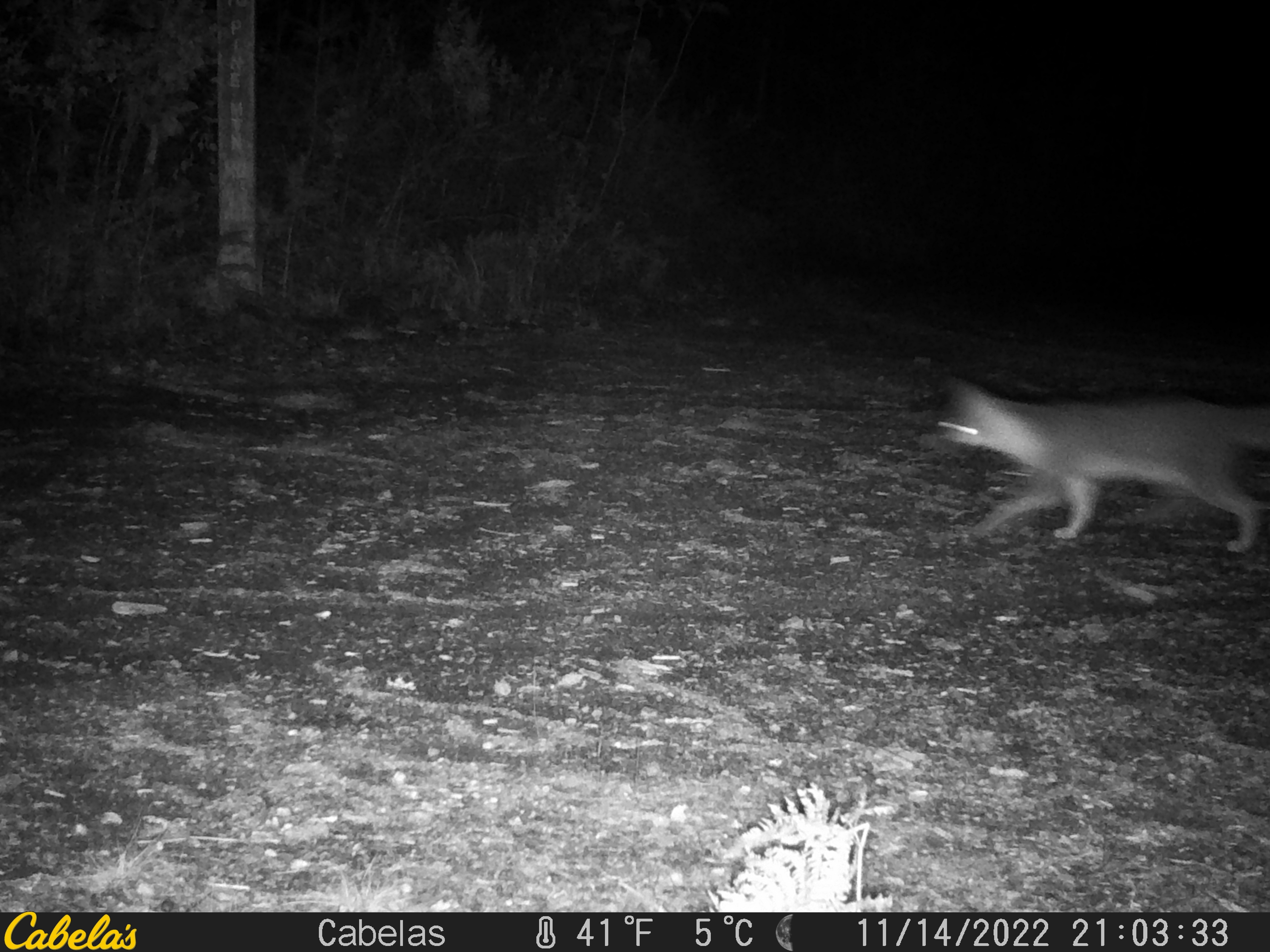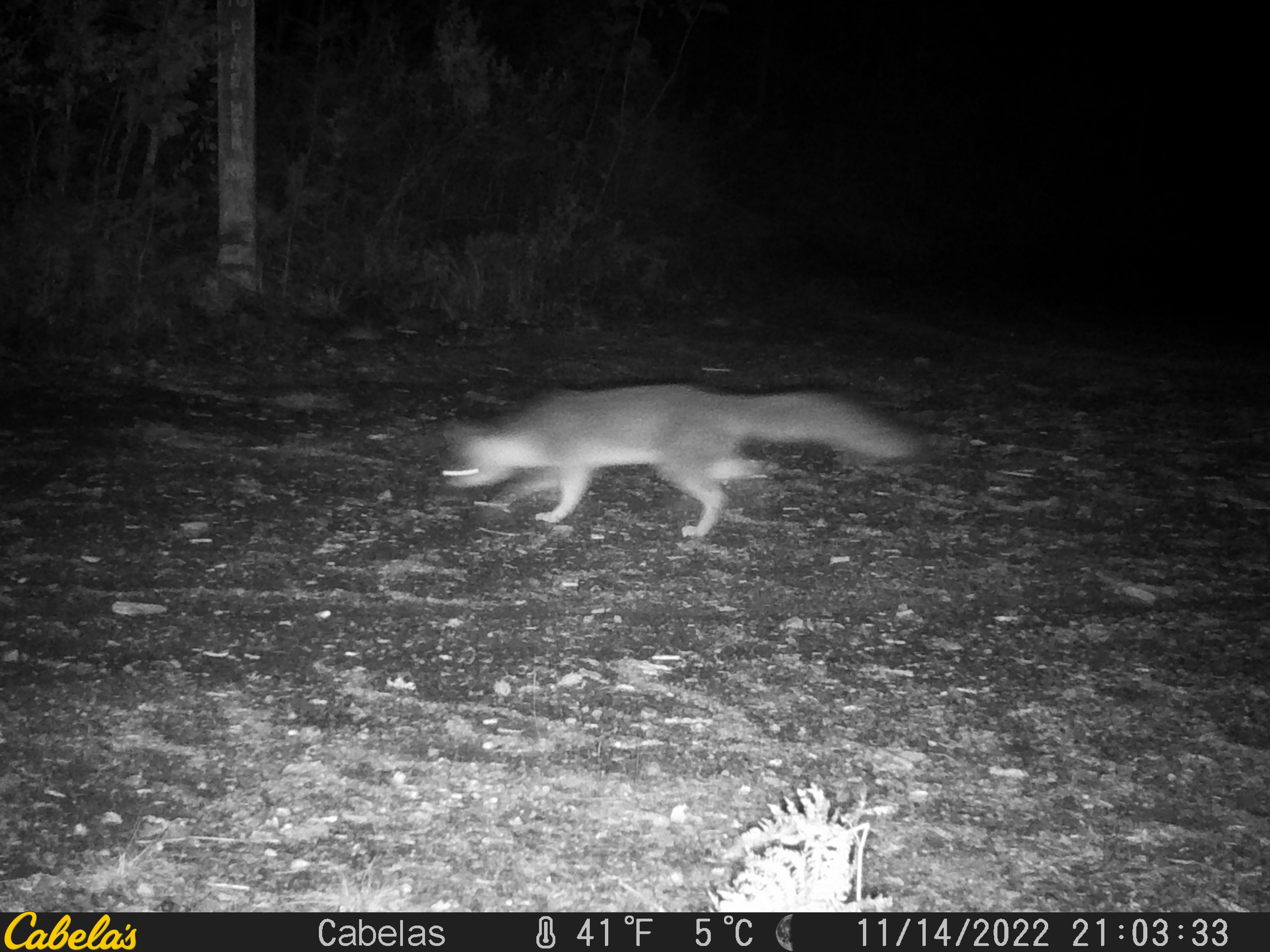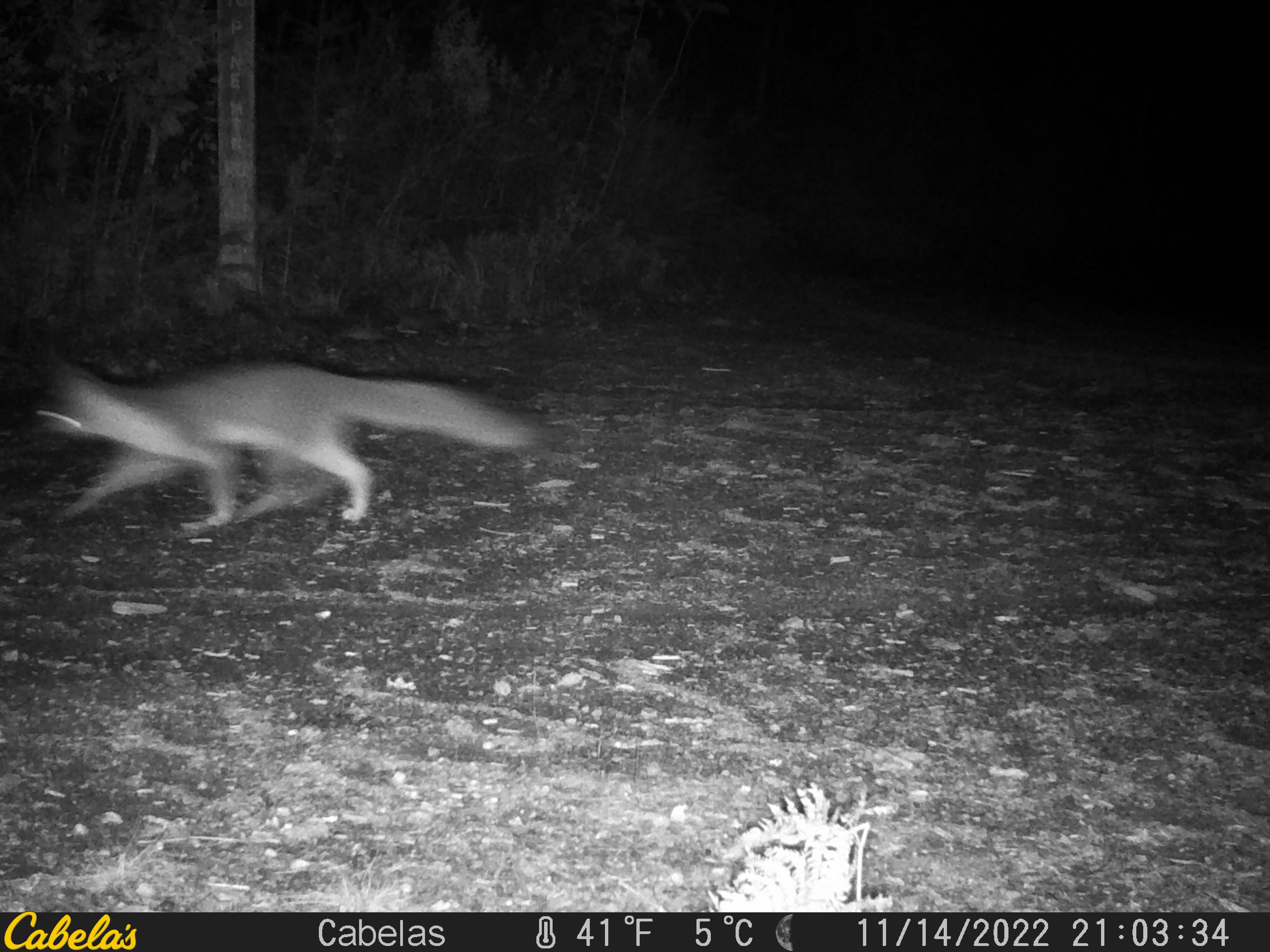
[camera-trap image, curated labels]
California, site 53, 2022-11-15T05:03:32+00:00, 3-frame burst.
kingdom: Animalia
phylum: Chordata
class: Mammalia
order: Carnivora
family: Canidae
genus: Urocyon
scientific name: Urocyon cinereoargenteus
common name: gray fox